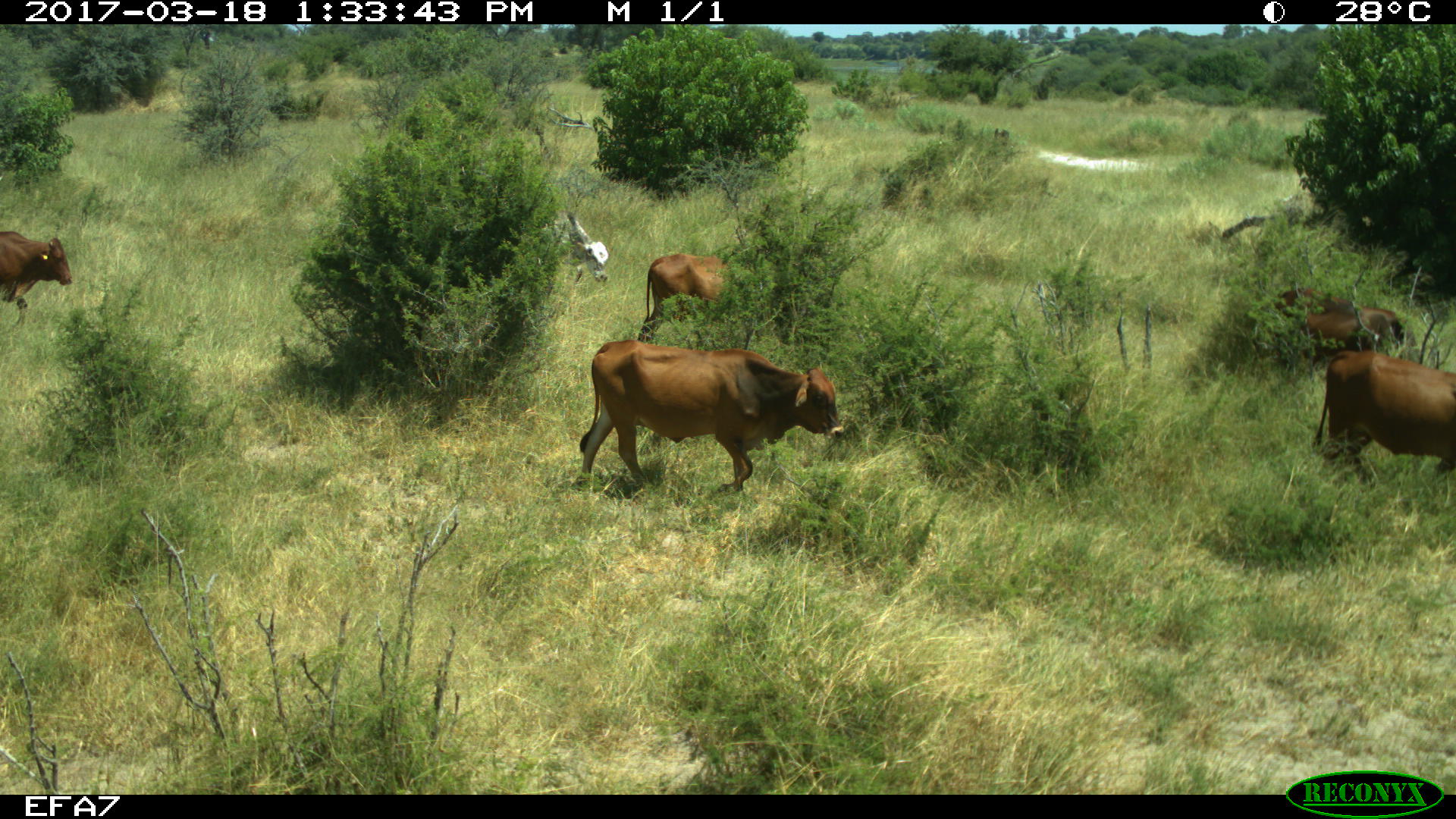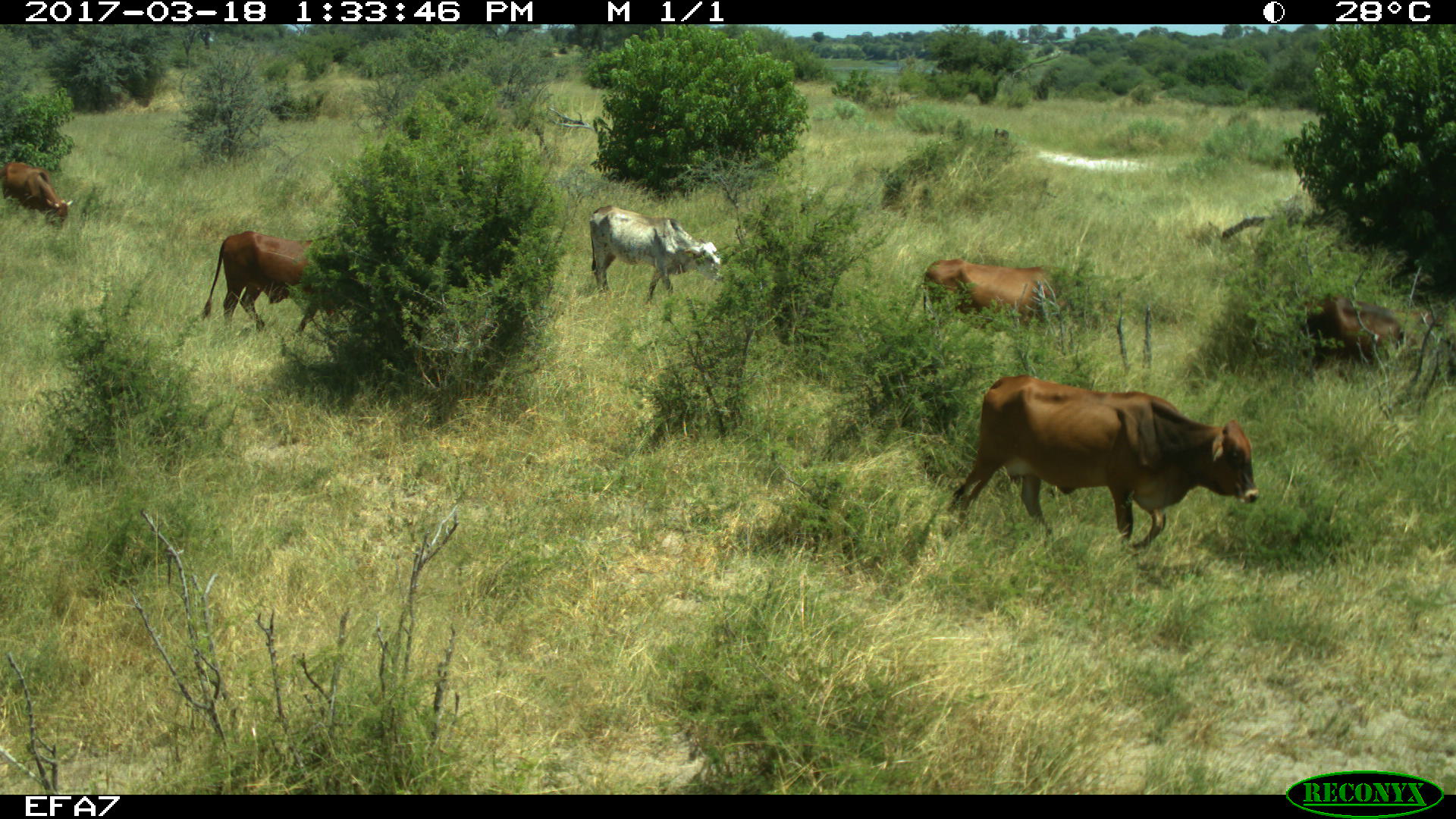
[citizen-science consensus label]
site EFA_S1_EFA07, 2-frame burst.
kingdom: Animalia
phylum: Chordata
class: Mammalia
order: Artiodactyla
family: Bovidae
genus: Bos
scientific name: Bos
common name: cattle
Cattle (Bos), count 6. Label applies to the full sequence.